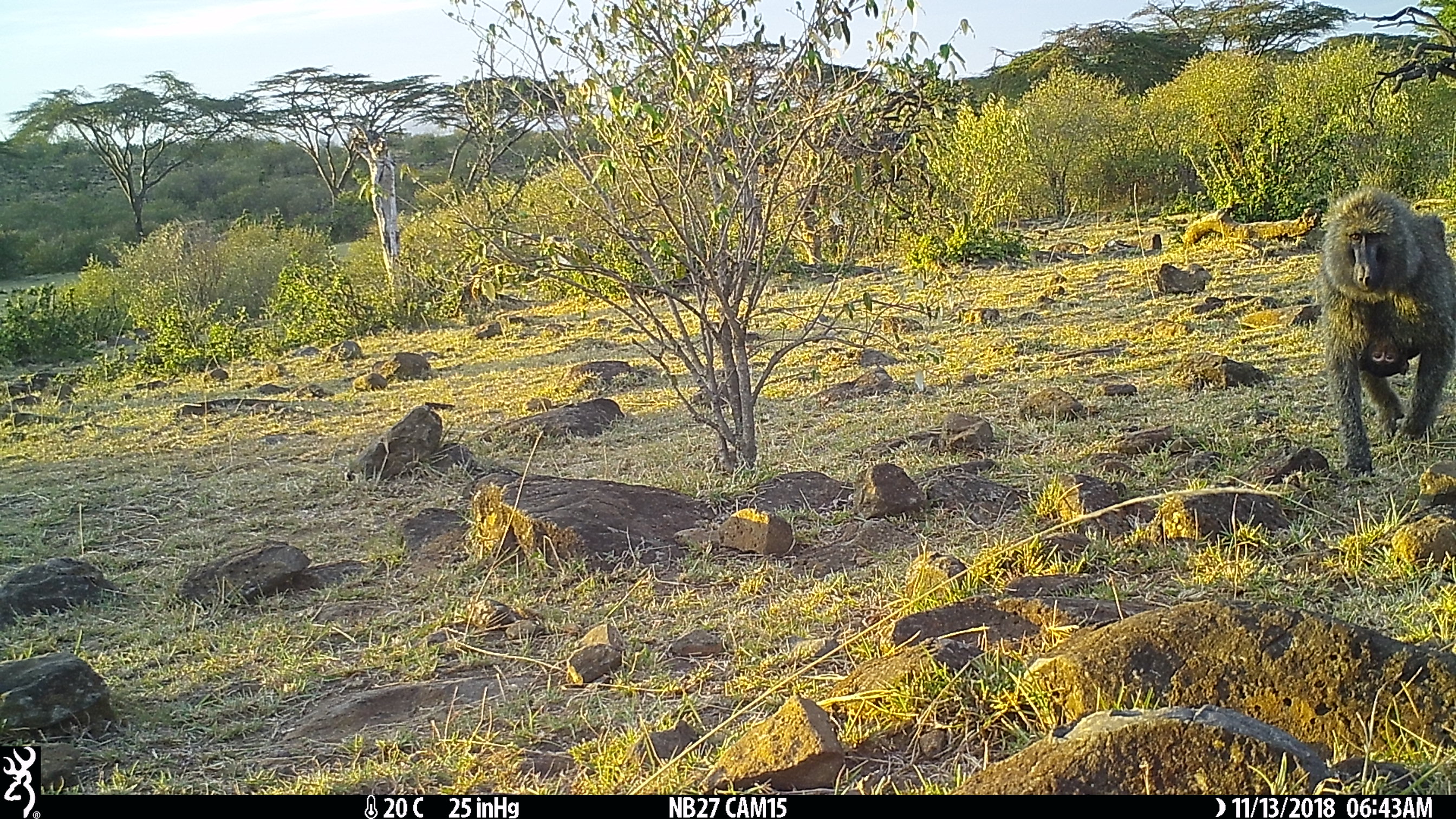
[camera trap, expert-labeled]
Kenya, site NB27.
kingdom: Animalia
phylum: Chordata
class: Mammalia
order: Primates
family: Cercopithecidae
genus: Papio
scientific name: Papio anubis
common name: olive baboon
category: baboon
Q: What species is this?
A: Baboon (olive baboon) (Papio anubis).